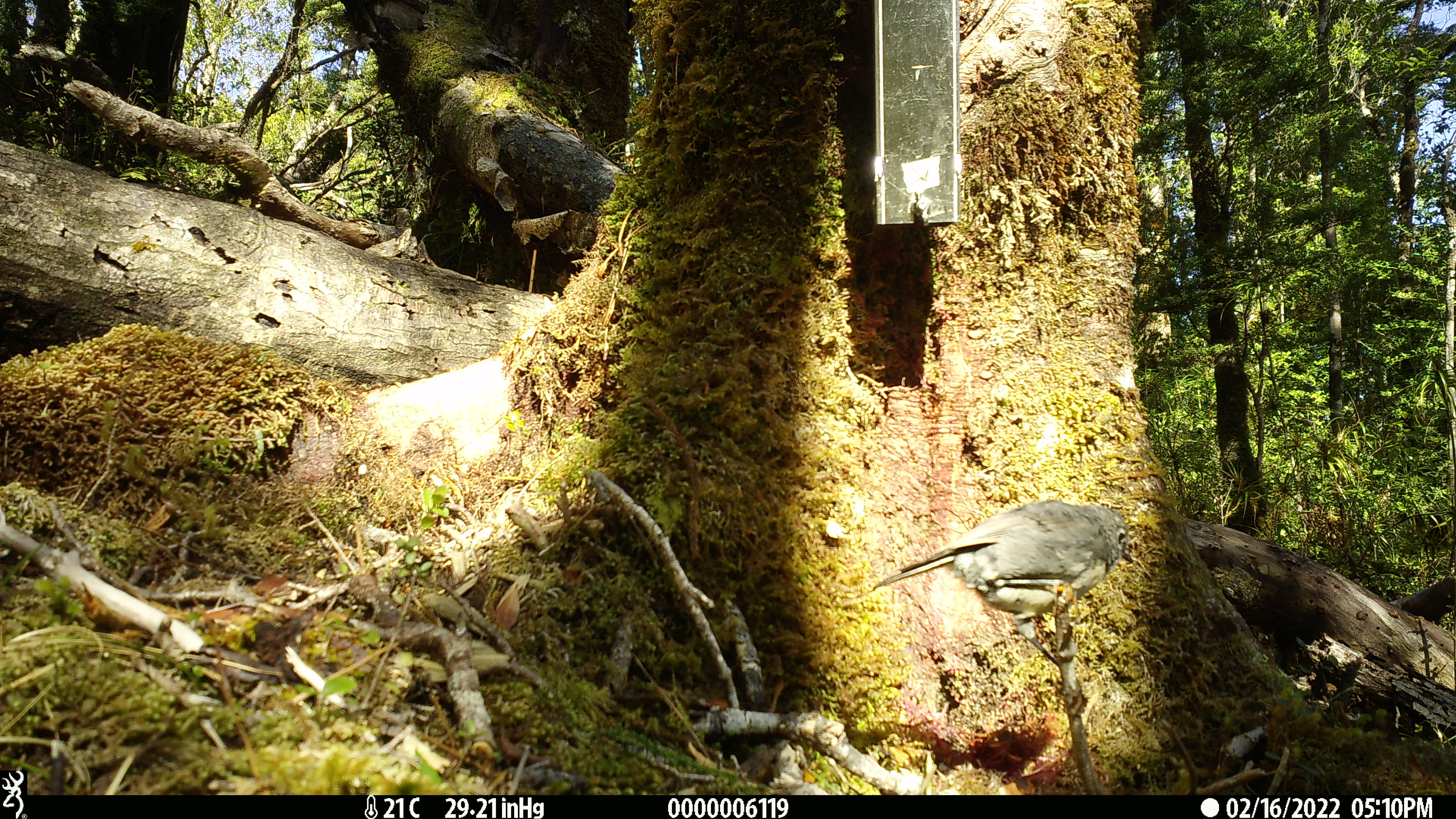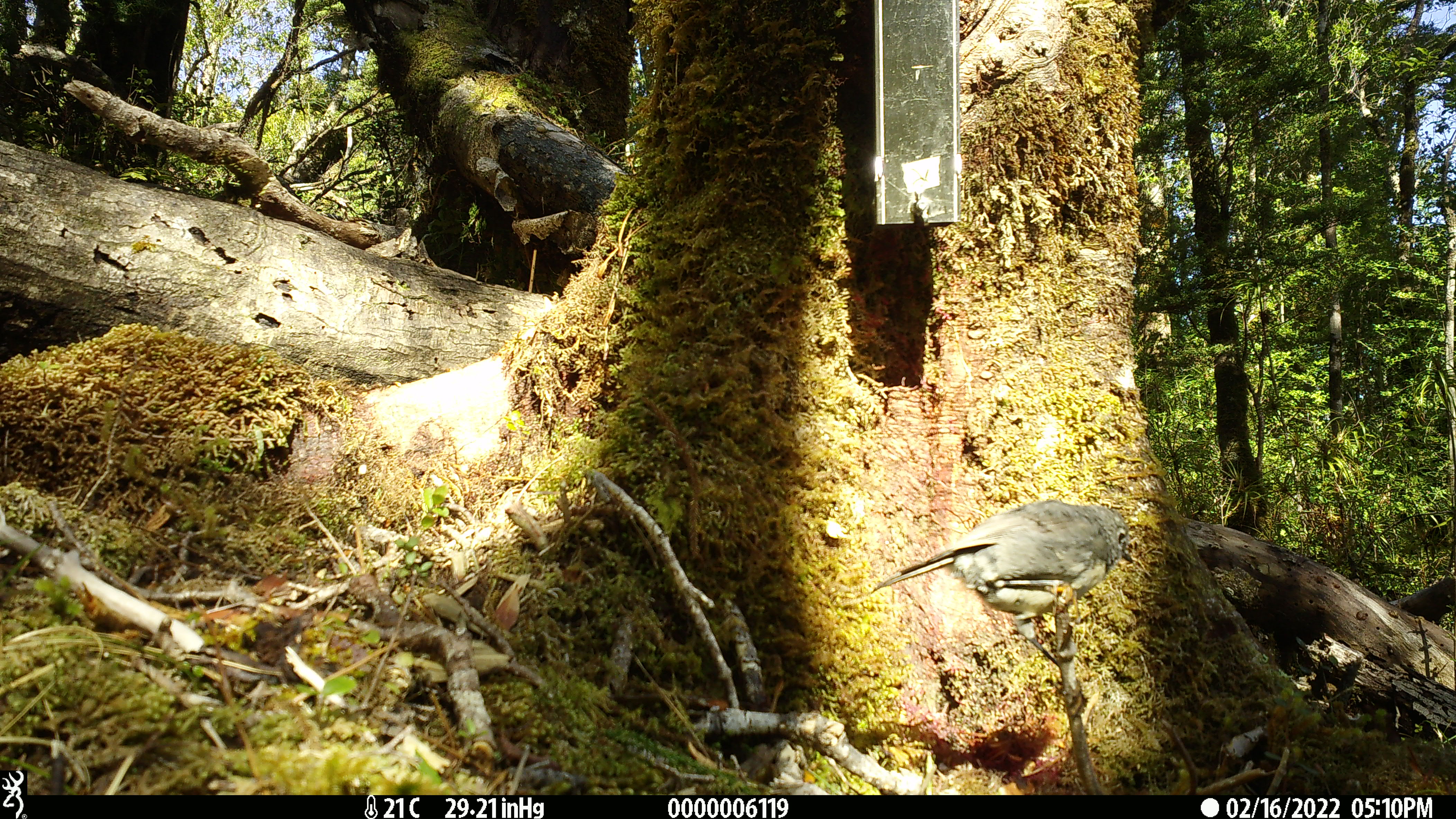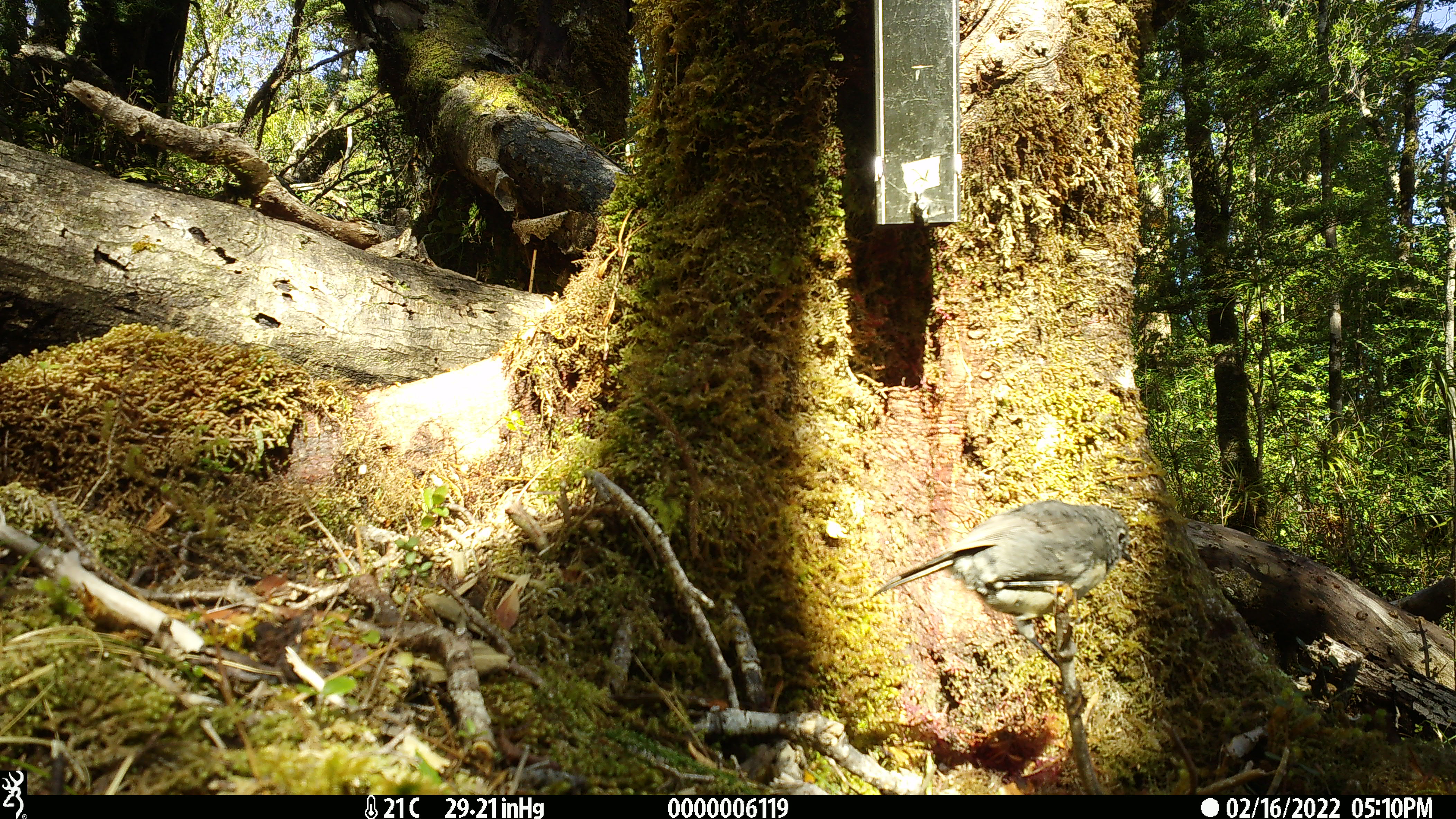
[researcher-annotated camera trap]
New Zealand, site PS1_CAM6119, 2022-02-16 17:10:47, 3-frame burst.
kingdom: Animalia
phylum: Chordata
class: Aves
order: Passeriformes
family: Petroicidae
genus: Petroica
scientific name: Petroica australis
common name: new zealand robin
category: robin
Robin (new zealand robin) (Petroica australis).